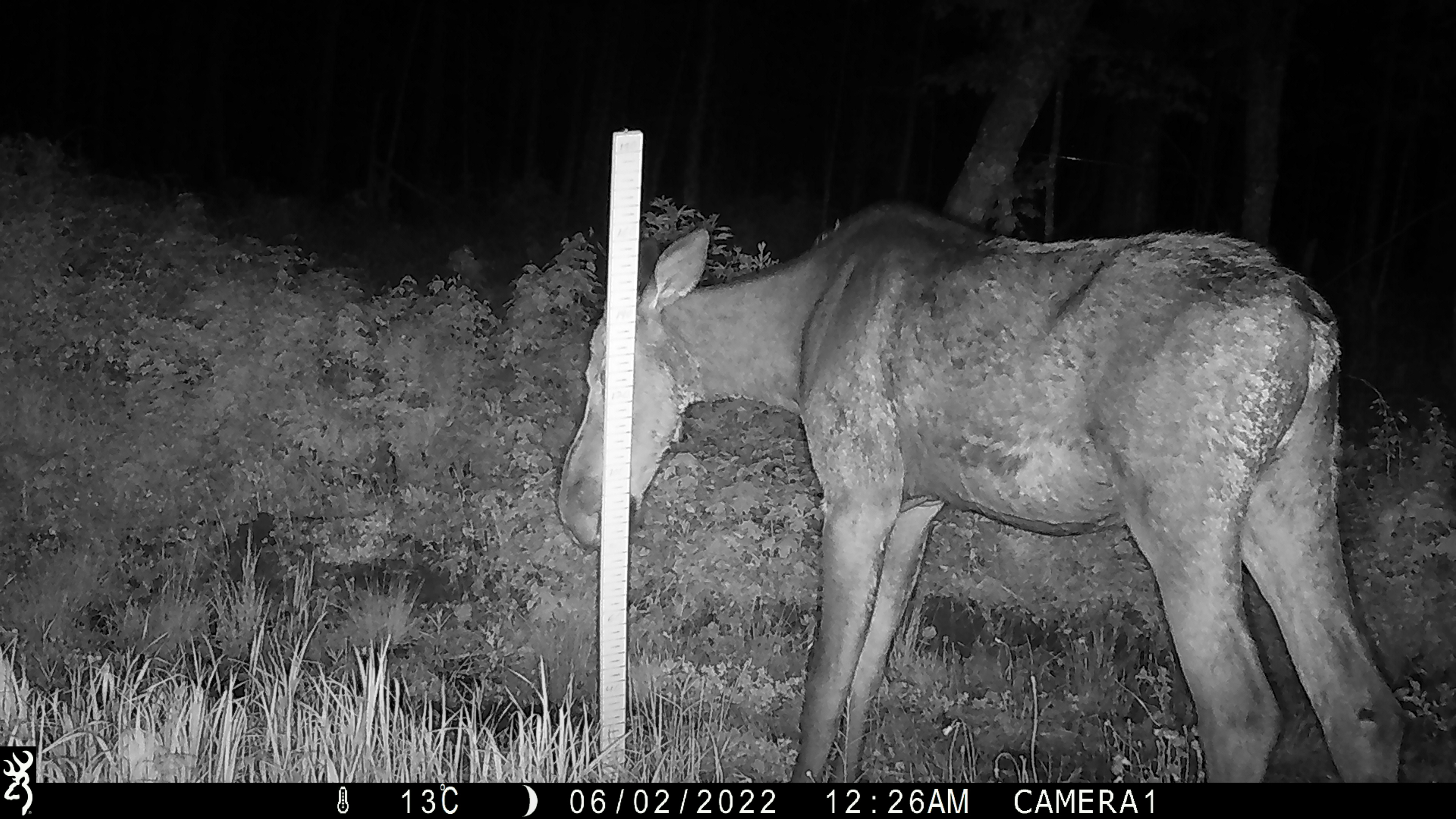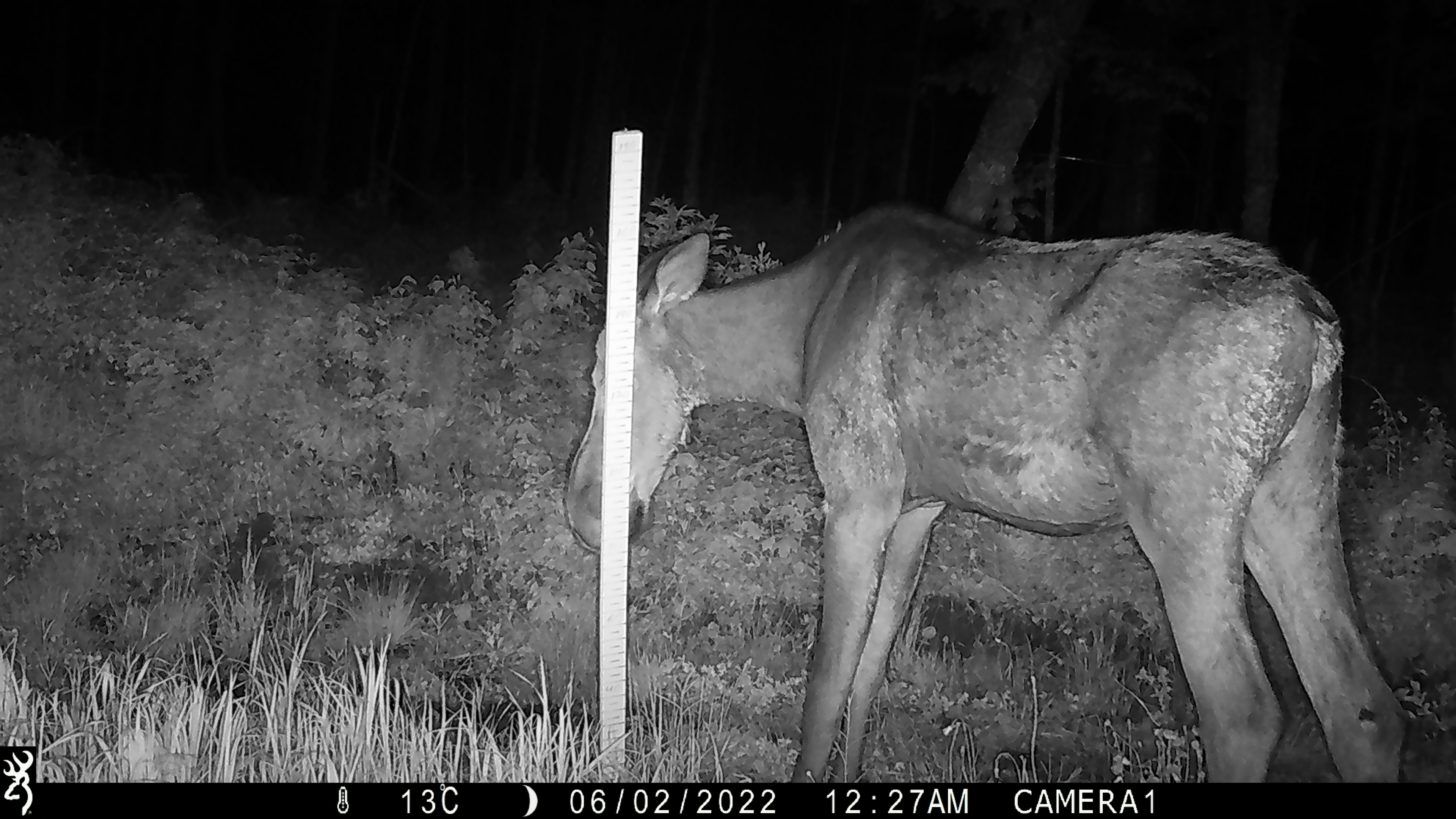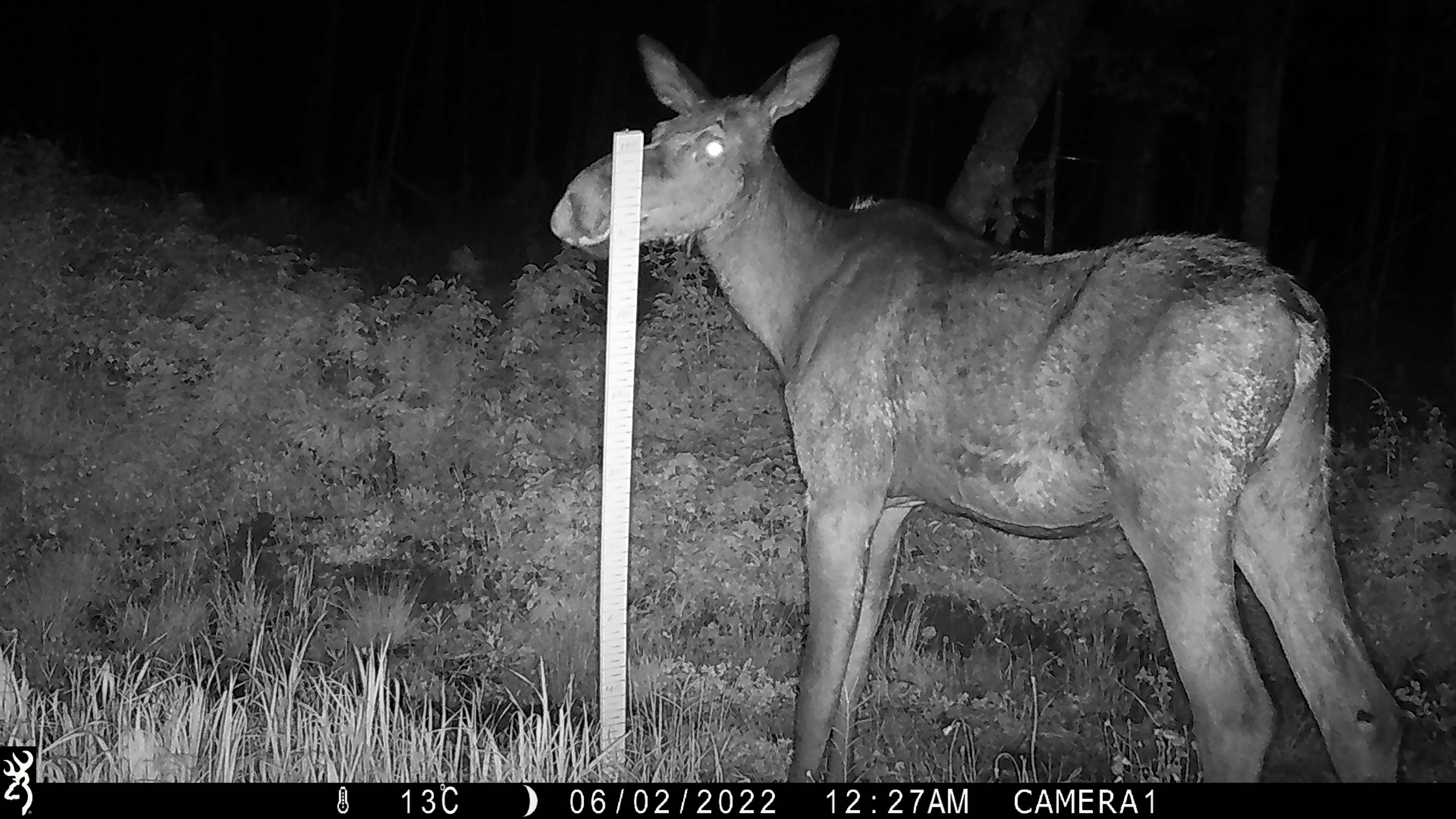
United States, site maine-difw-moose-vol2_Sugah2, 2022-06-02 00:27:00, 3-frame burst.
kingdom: Animalia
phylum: Chordata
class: Mammalia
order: Artiodactyla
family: Cervidae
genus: Alces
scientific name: Alces alces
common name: moose